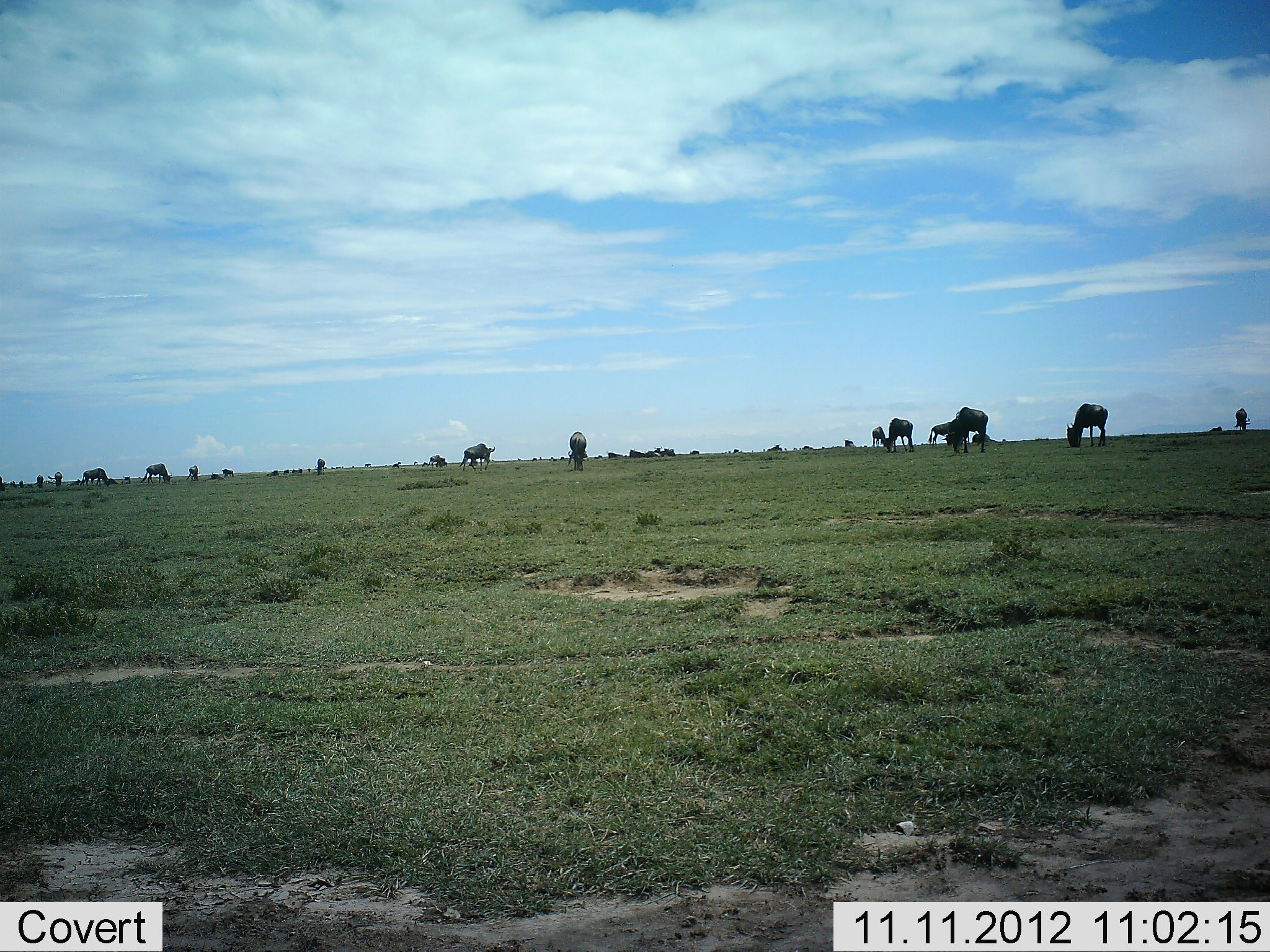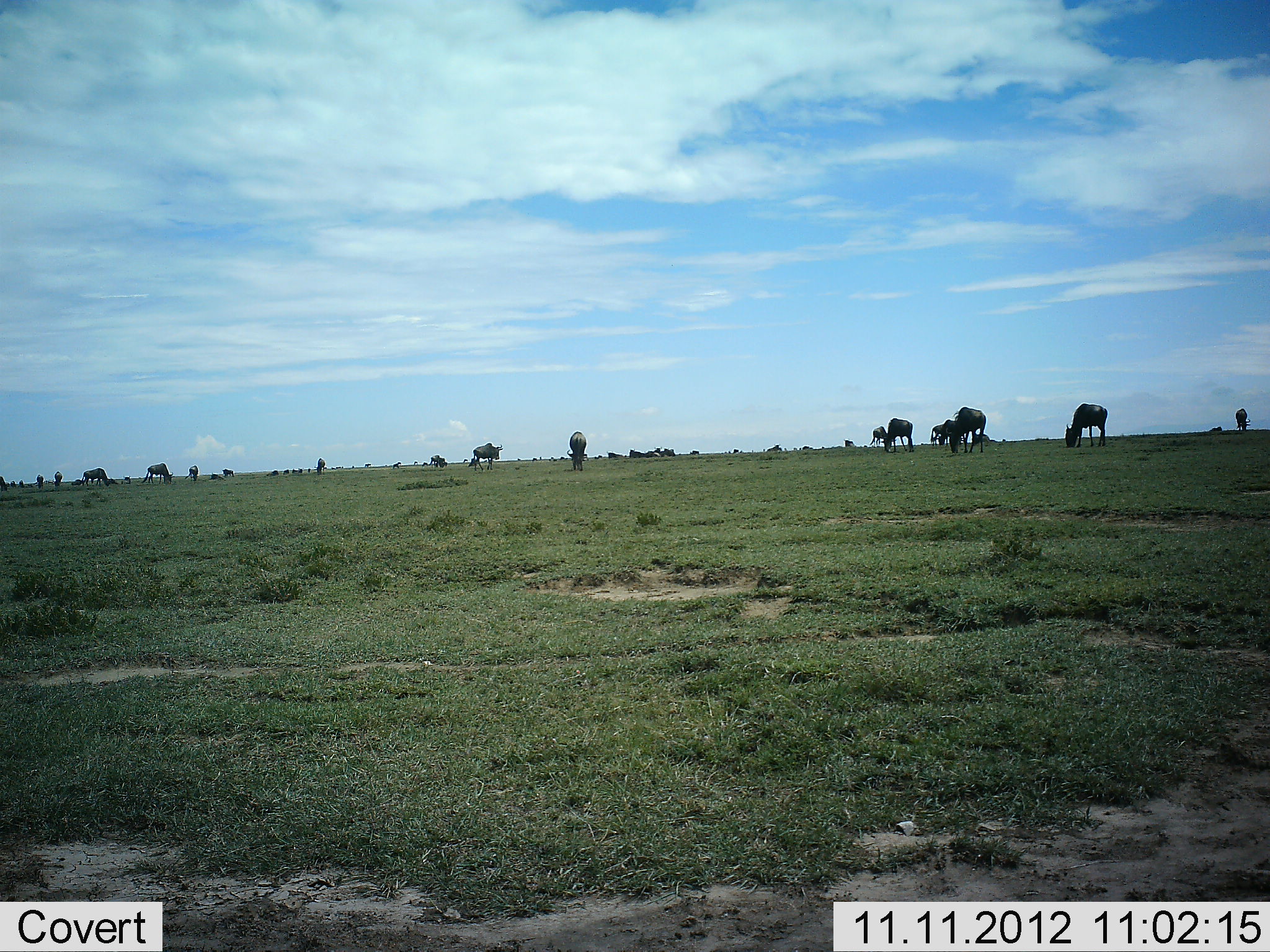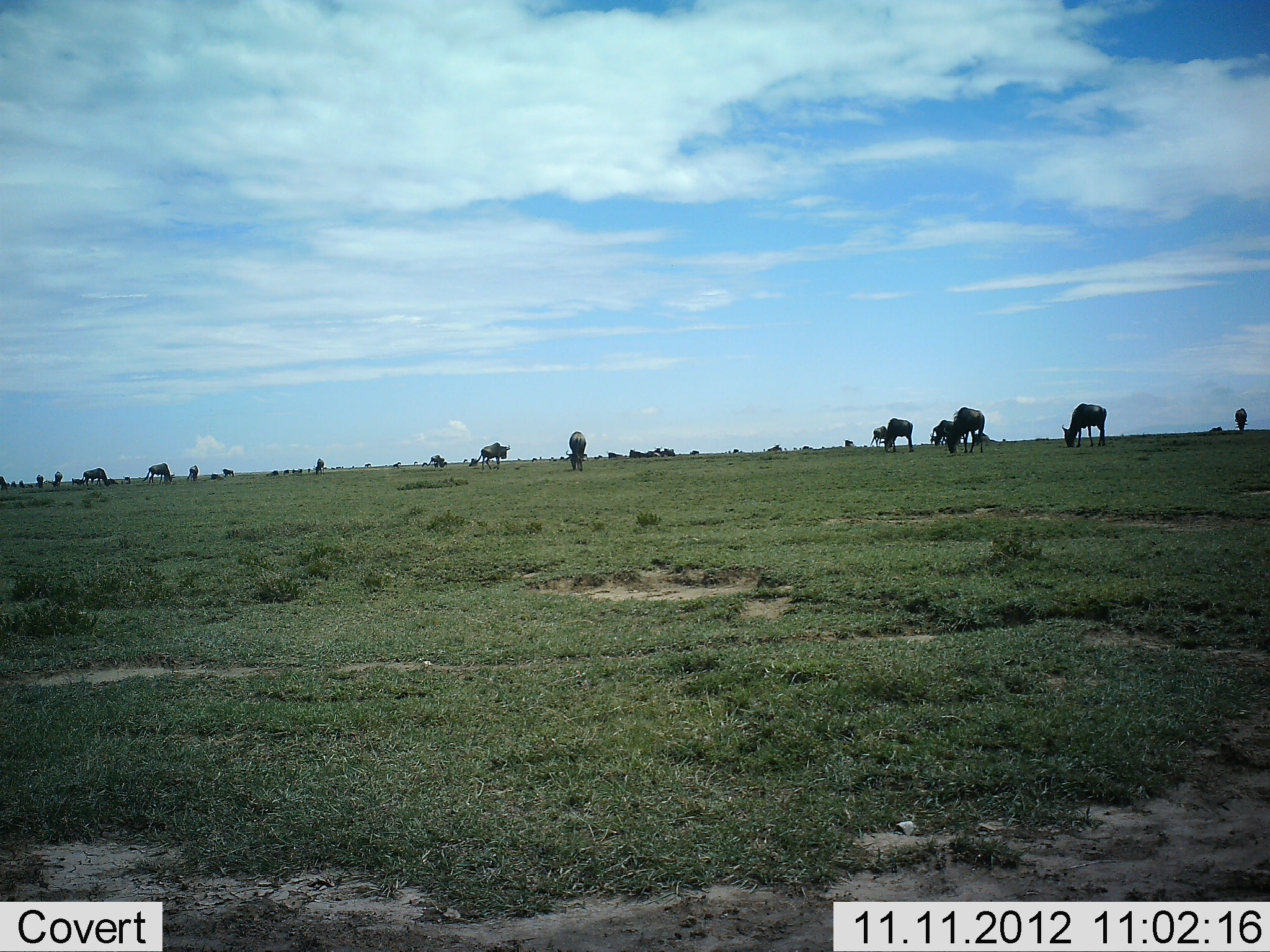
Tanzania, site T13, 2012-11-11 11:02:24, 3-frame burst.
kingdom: Animalia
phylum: Chordata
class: Mammalia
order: Artiodactyla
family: Bovidae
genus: Connochaetes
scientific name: Connochaetes taurinus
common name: blue wildebeest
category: wildebeest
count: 11-50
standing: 30%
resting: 0%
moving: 30%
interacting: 0%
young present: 10%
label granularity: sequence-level